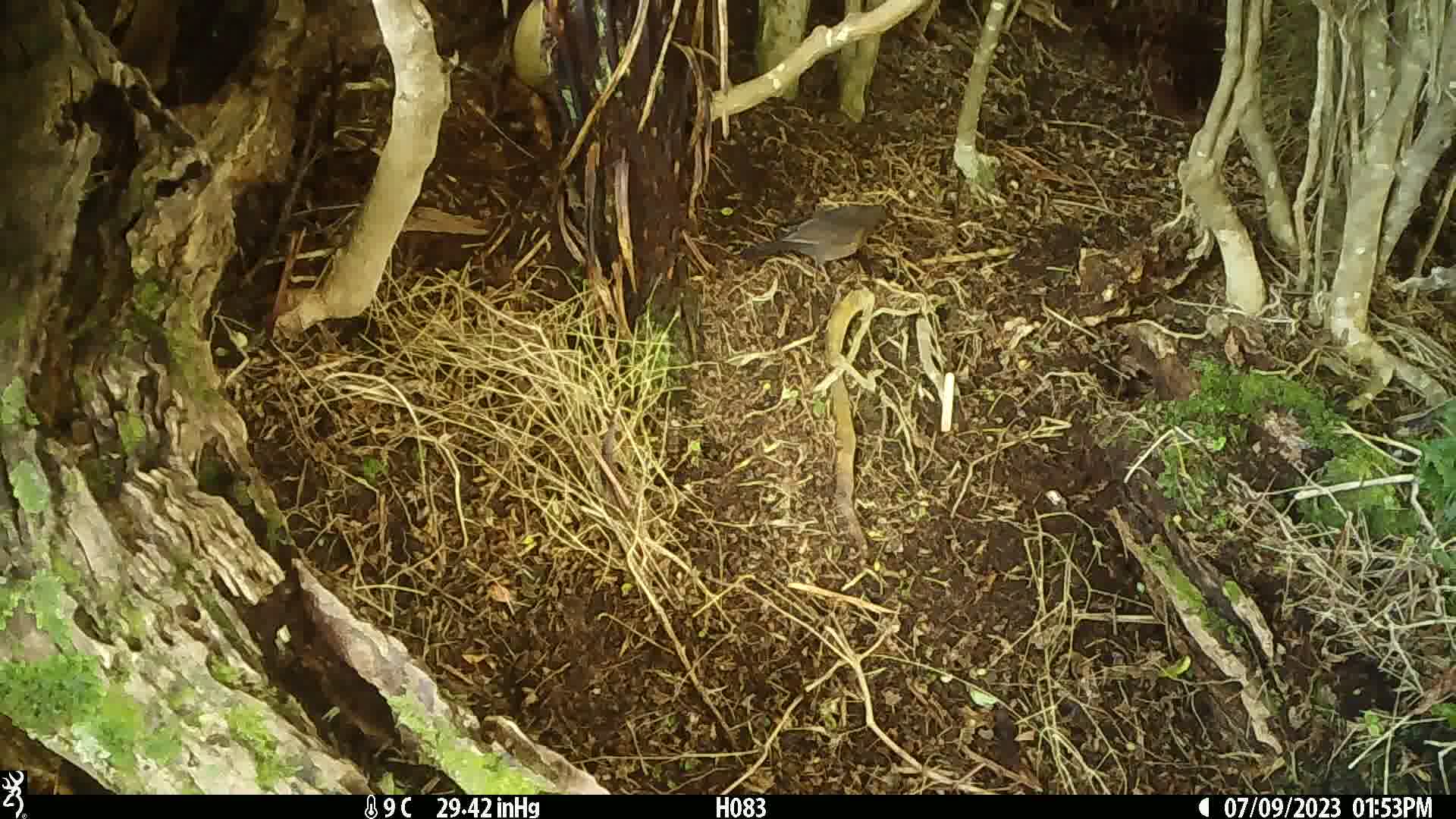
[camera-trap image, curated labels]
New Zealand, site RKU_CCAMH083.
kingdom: Animalia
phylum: Chordata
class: Aves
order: Passeriformes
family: Turdidae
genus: Turdus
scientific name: Turdus merula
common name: eurasian blackbird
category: blackbird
Blackbird (eurasian blackbird) (Turdus merula).